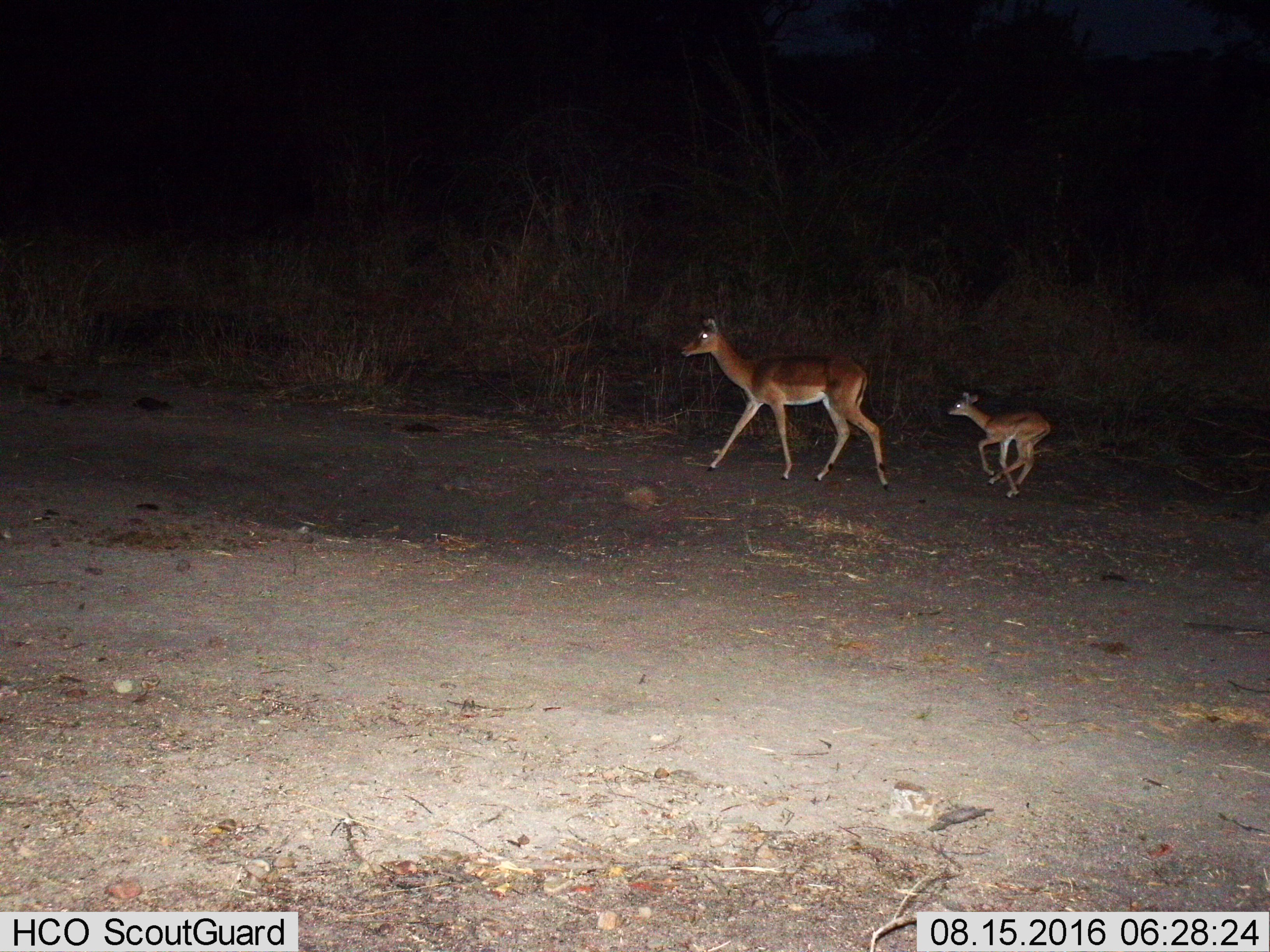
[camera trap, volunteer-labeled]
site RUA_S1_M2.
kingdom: Animalia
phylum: Chordata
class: Mammalia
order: Artiodactyla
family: Bovidae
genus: Aepyceros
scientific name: Aepyceros melampus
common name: impala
Impala (Aepyceros melampus), count 2. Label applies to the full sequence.